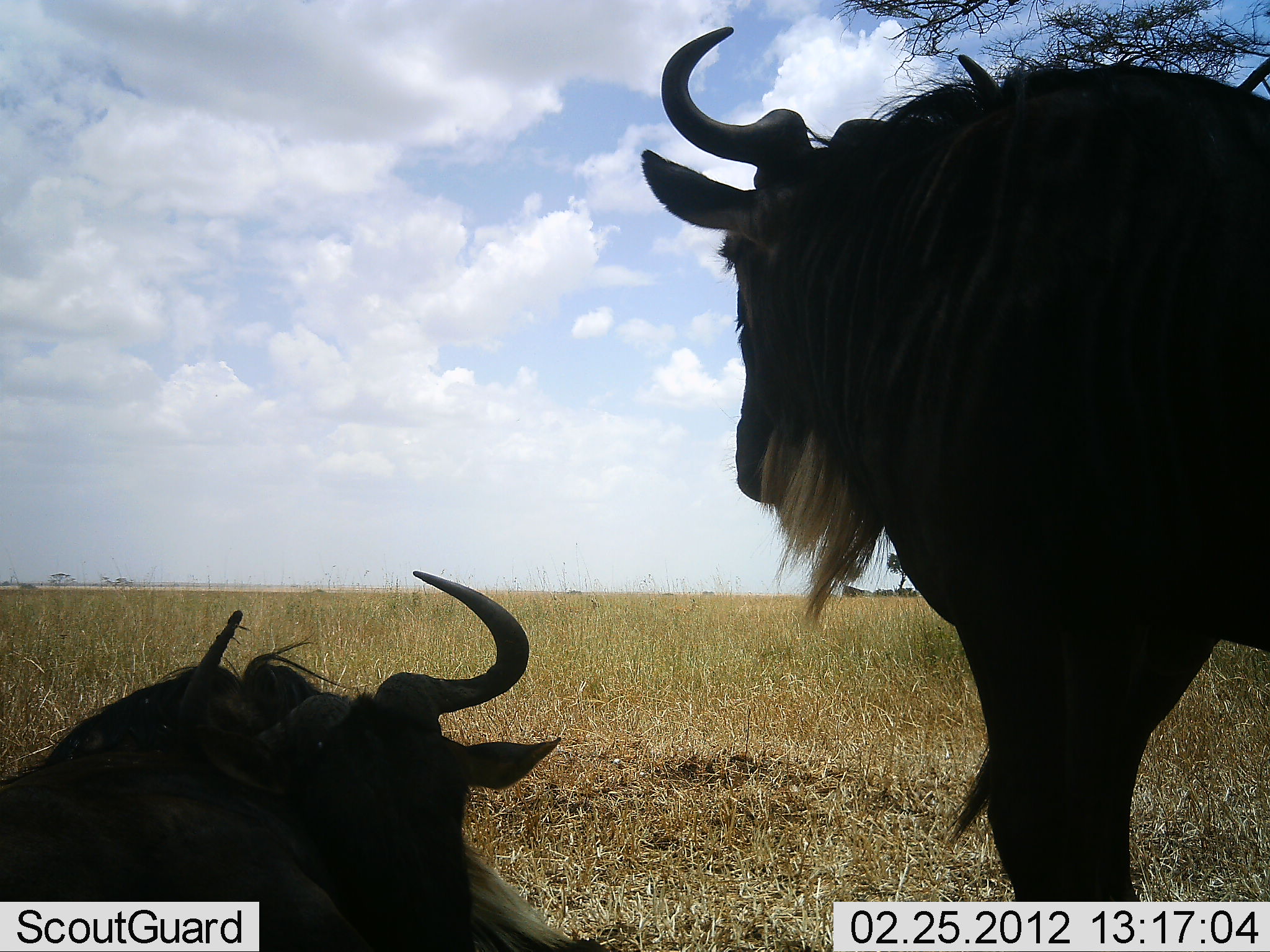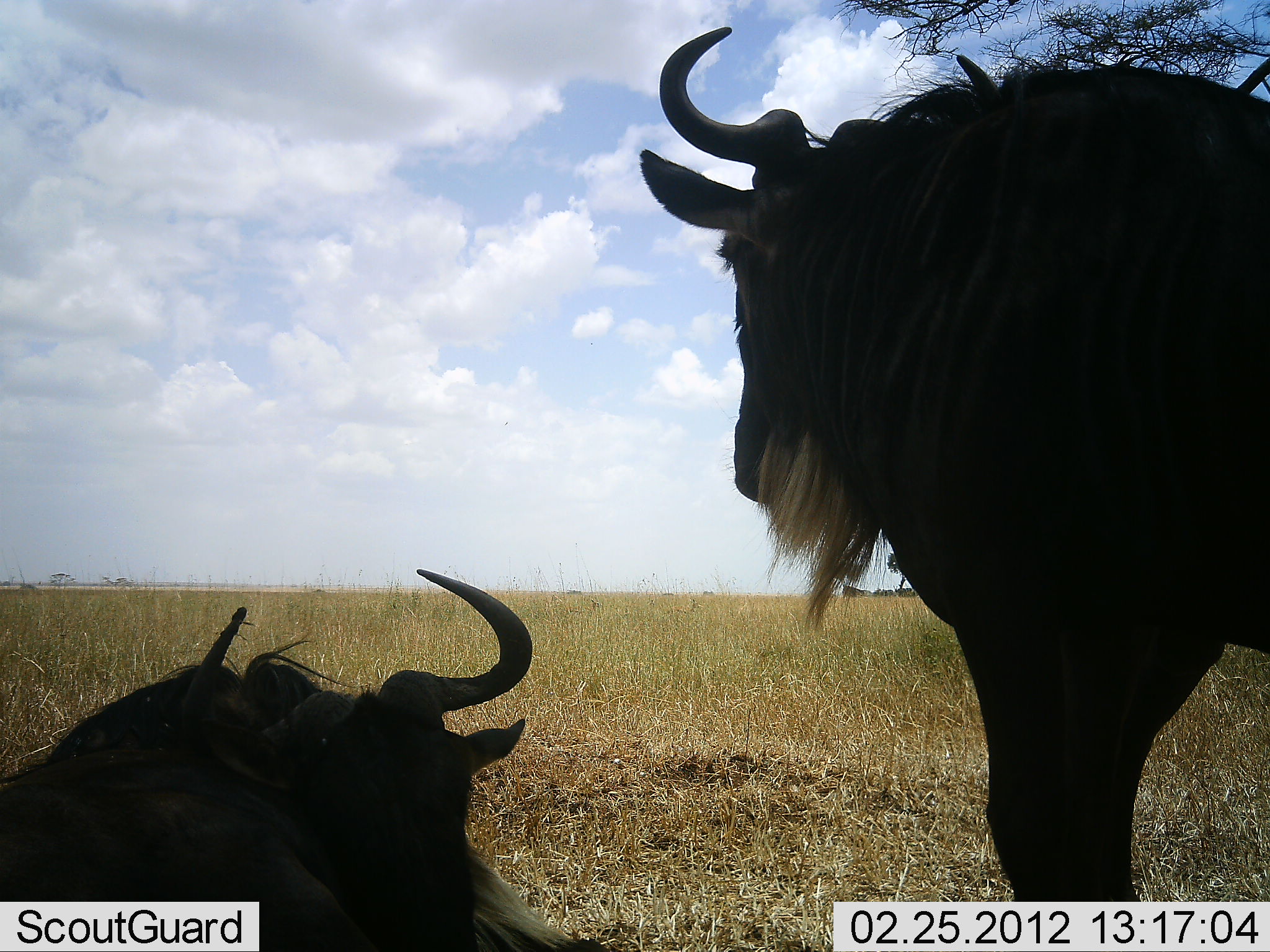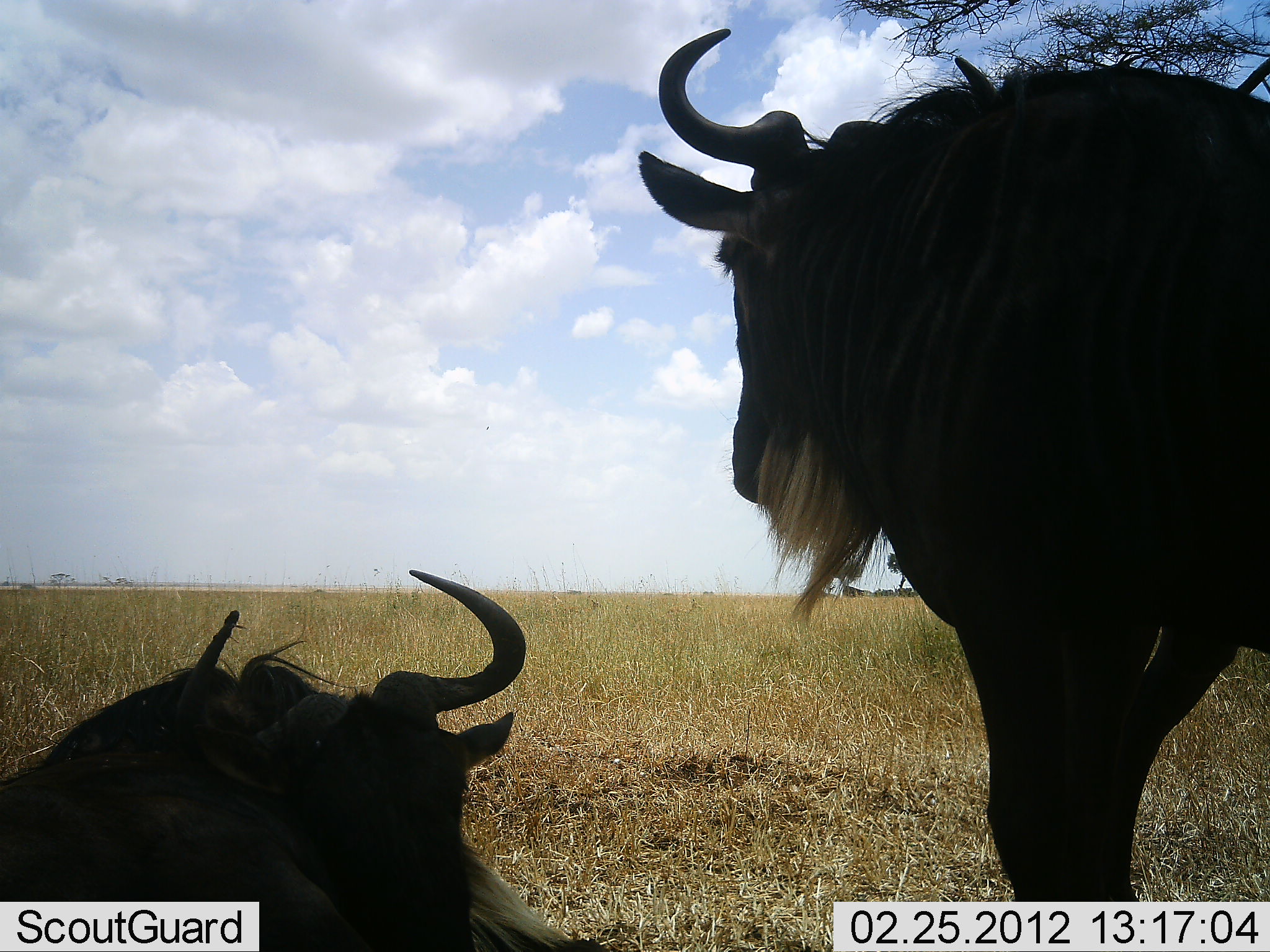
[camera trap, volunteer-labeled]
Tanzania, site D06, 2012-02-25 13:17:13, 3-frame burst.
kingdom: Animalia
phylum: Chordata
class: Mammalia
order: Artiodactyla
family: Bovidae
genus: Connochaetes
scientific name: Connochaetes taurinus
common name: blue wildebeest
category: wildebeest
Wildebeest (blue wildebeest) (Connochaetes taurinus), count 2. Behavior (volunteer vote fractions): standing 94%, resting 100%, moving 0%, interacting 0%. Young present (vote fraction): 0%. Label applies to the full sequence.